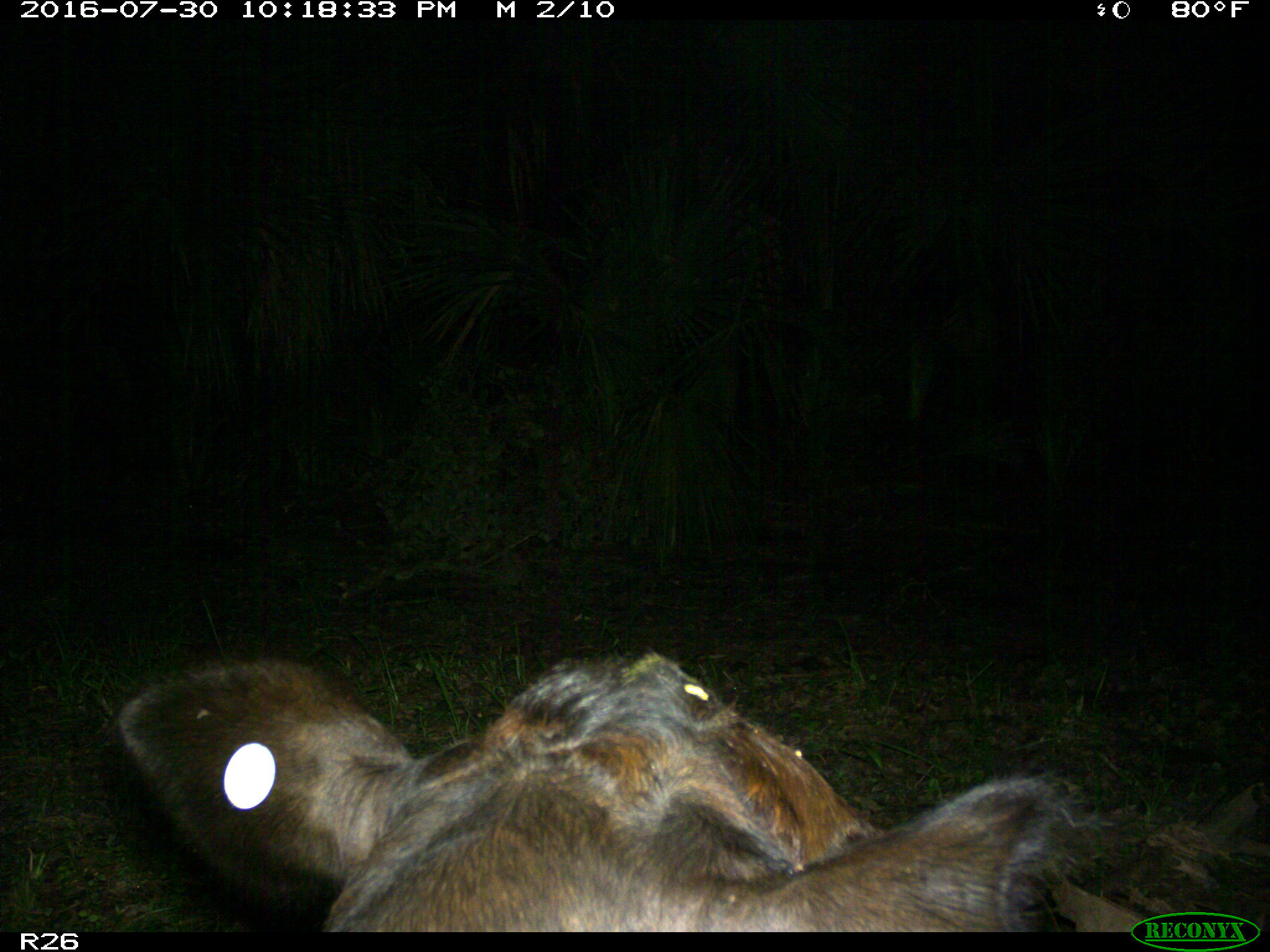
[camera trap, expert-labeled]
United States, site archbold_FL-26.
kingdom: Animalia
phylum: Chordata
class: Mammalia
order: Artiodactyla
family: Bovidae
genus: Bos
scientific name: Bos taurus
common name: domestic cow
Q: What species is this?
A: Bos taurus (domestic cow).